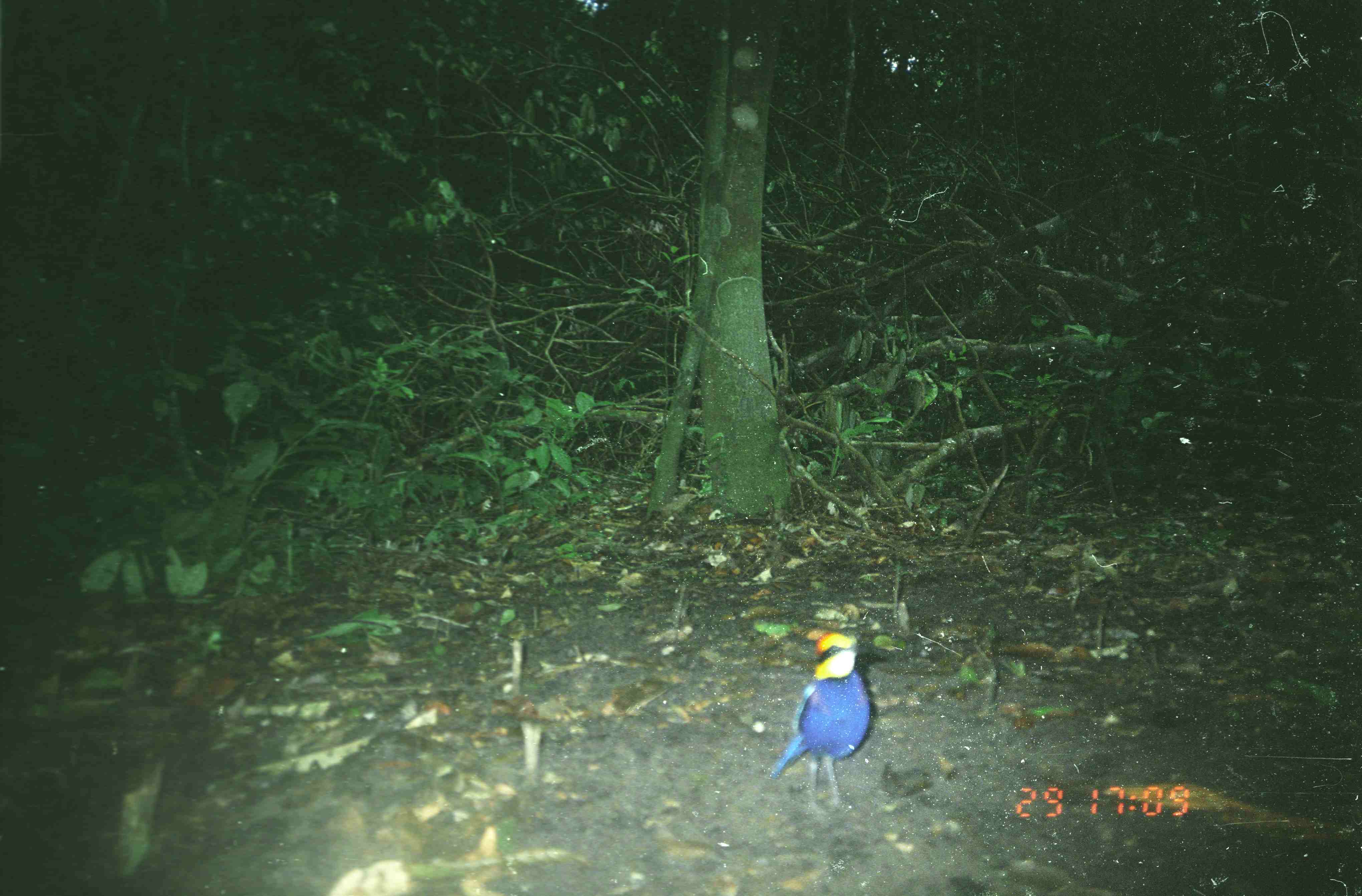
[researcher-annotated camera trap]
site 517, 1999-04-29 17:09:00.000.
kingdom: Animalia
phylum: Chordata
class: Aves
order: Passeriformes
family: Pittidae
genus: Hydrornis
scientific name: Hydrornis guajanus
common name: banded pitta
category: pitta guajana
Pitta guajana (banded pitta) (Hydrornis guajanus), count 1.